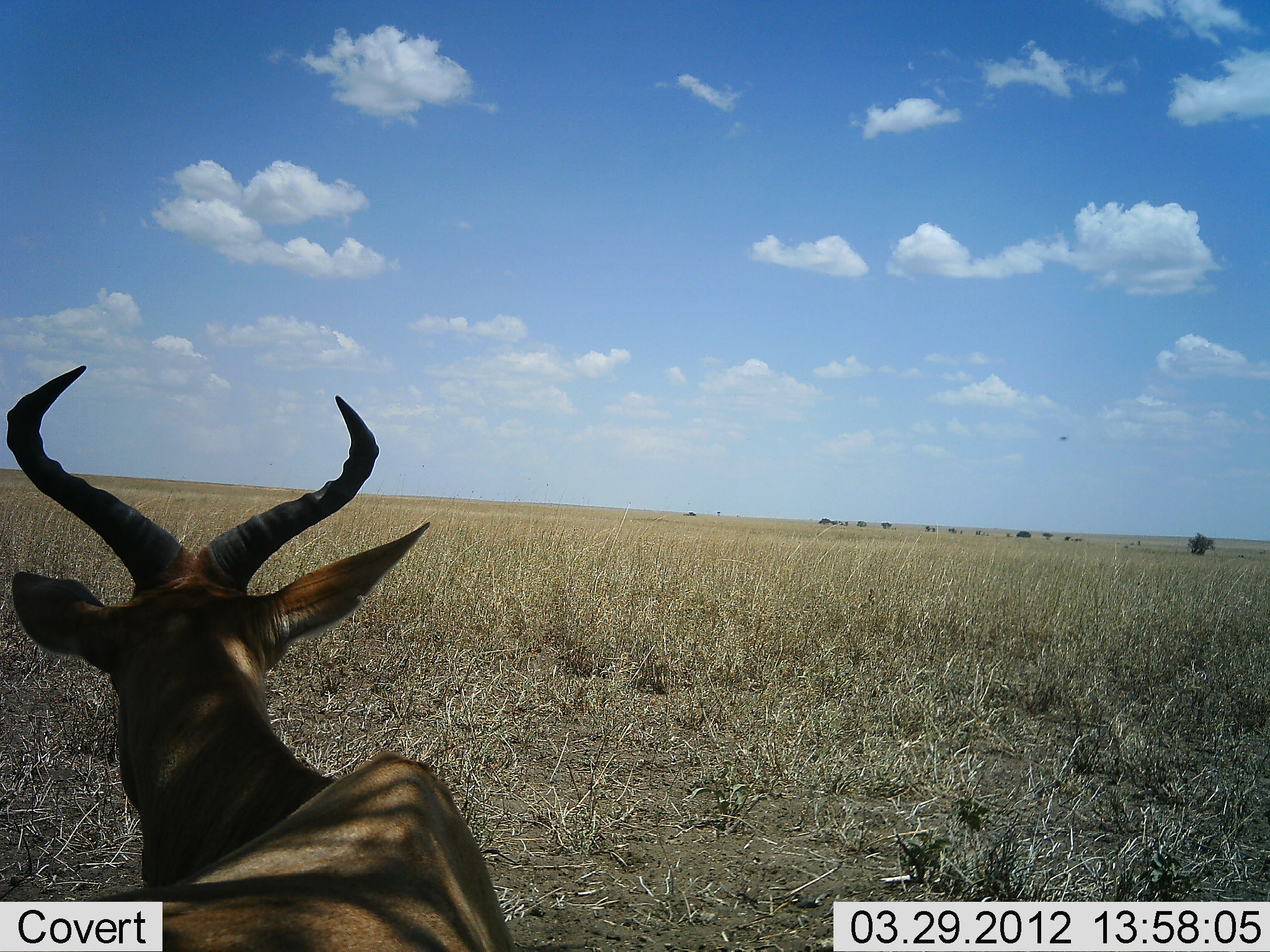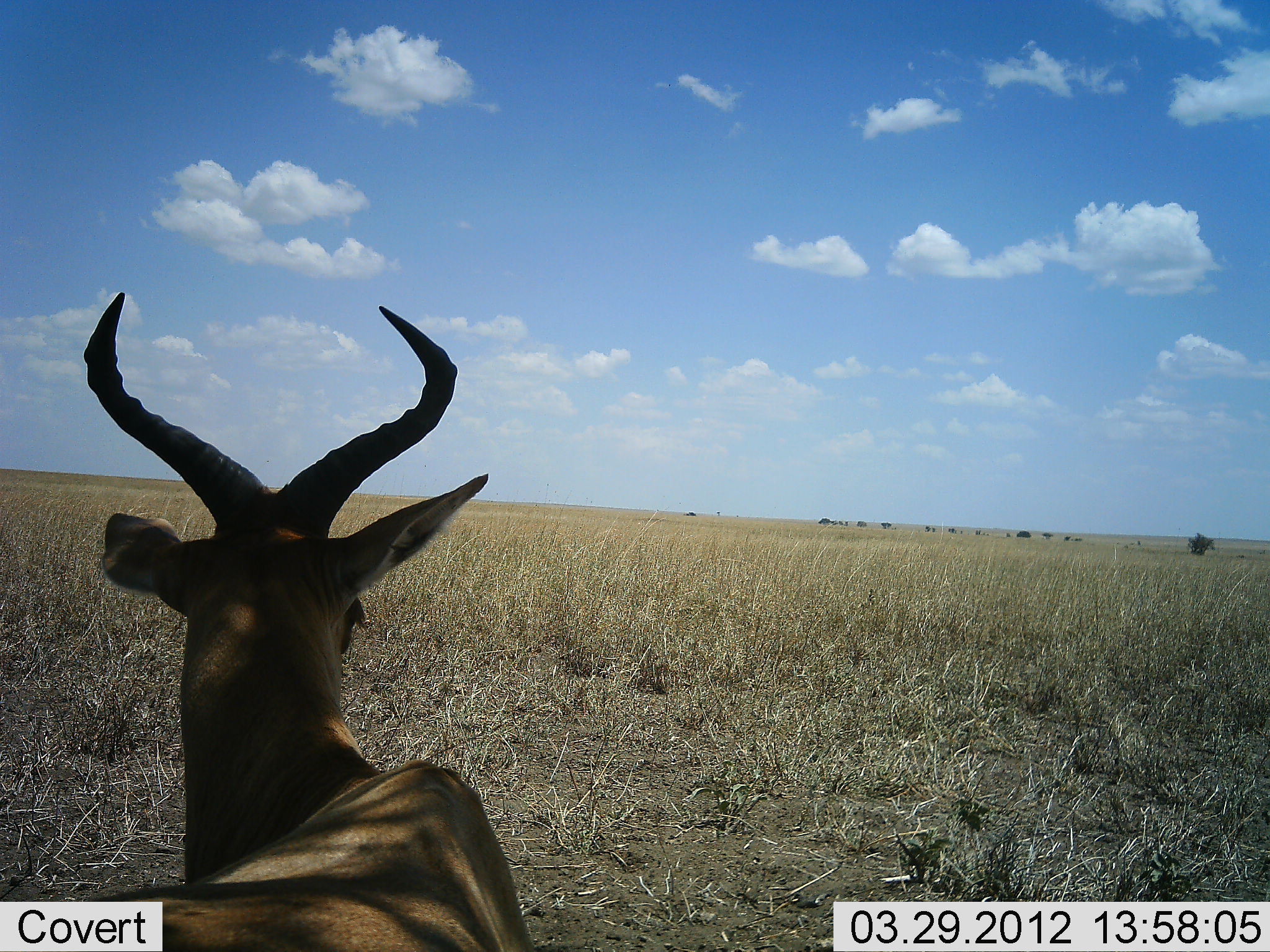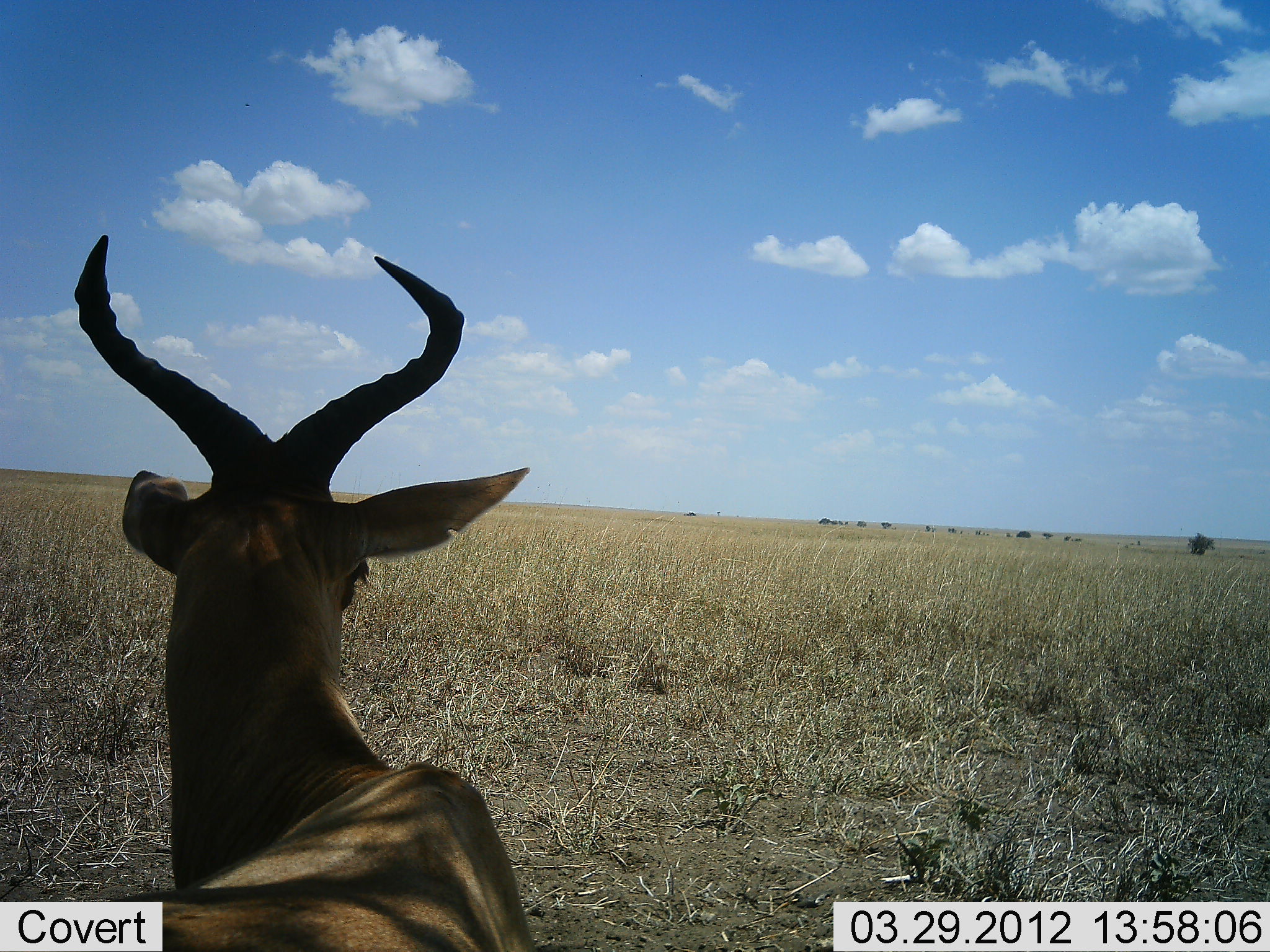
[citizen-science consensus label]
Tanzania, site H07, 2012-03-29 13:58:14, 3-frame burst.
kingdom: Animalia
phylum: Chordata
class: Mammalia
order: Artiodactyla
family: Bovidae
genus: Alcelaphus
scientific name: Alcelaphus buselaphus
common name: hartebeest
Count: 1.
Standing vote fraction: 28%.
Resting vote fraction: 72%.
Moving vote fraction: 0%.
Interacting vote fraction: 0%.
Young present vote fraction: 0%.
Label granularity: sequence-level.